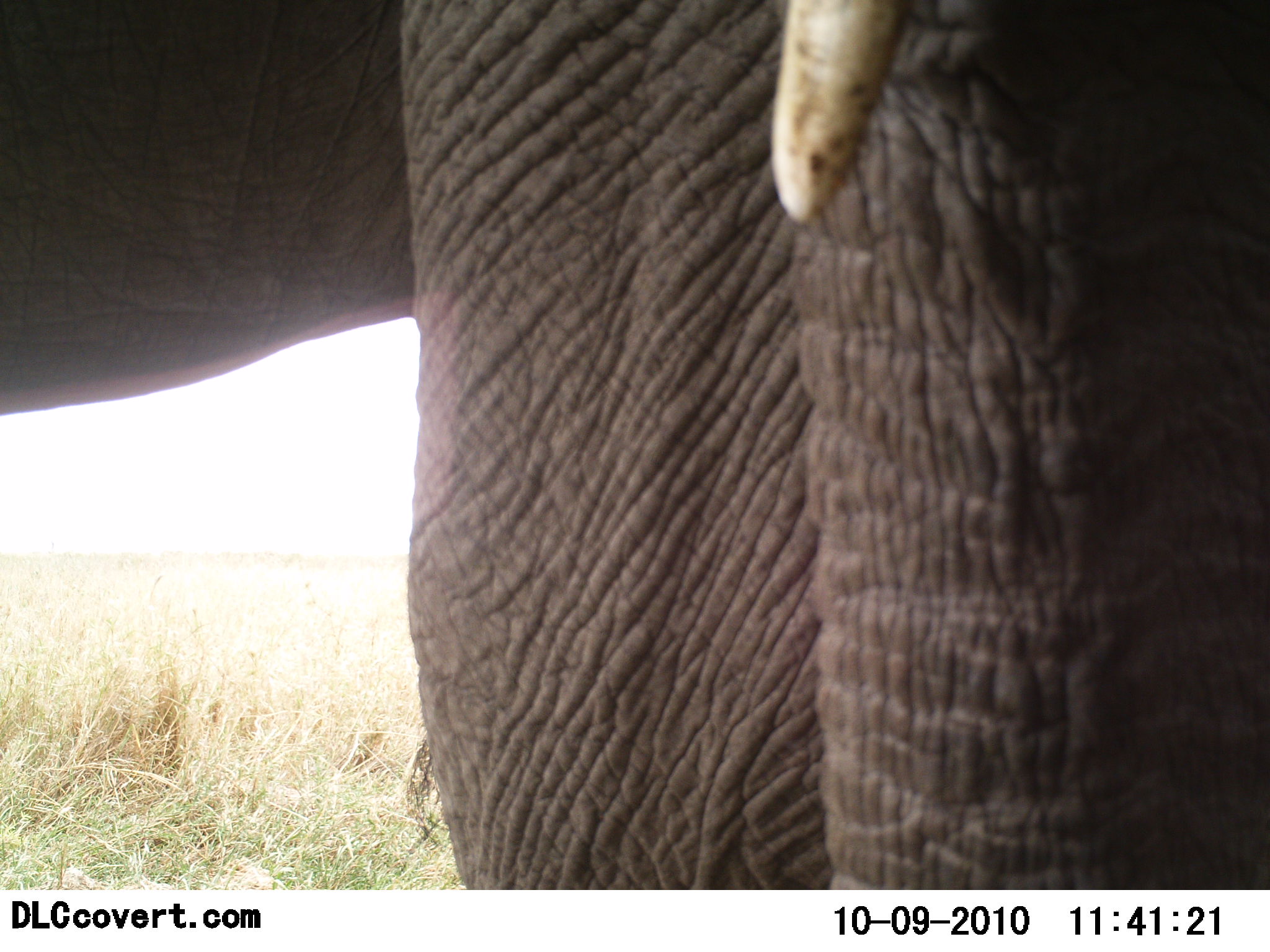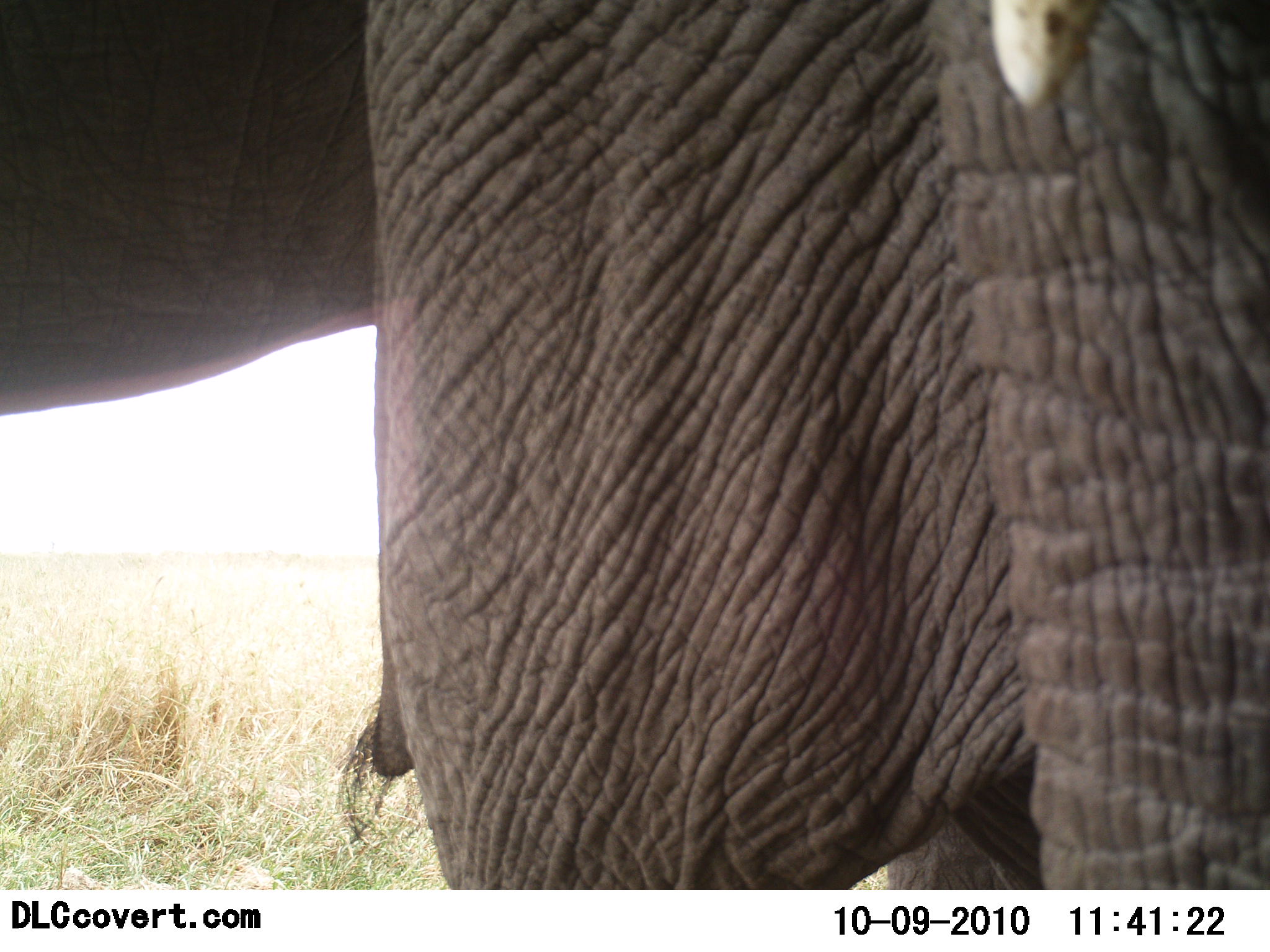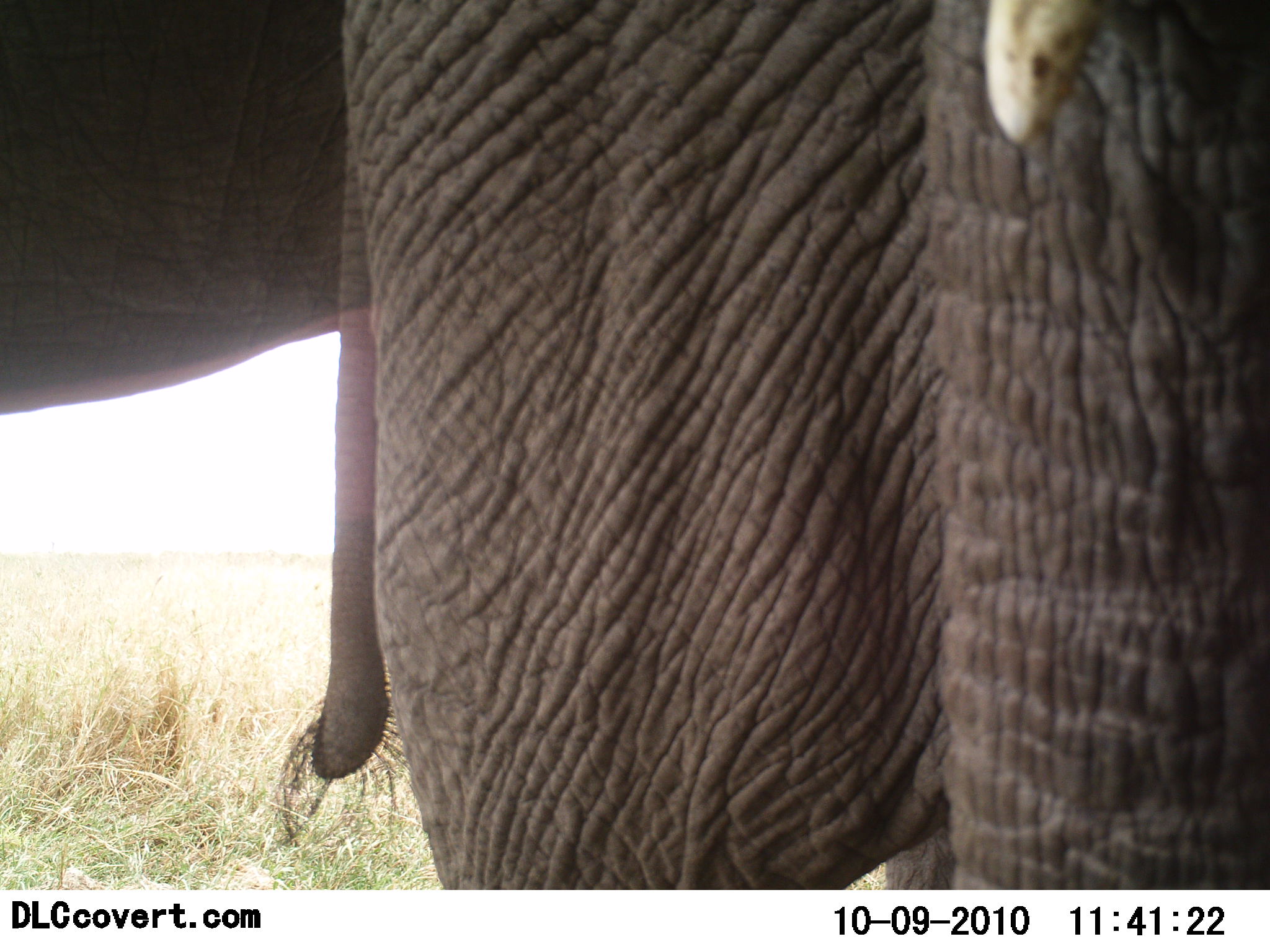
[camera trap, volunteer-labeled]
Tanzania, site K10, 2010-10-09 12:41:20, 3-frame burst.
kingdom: Animalia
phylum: Chordata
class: Mammalia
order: Proboscidea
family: Elephantidae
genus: Loxodonta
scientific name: Loxodonta africana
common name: african bush elephant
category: elephant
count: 1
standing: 62%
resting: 0%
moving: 23%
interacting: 15%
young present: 8%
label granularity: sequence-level